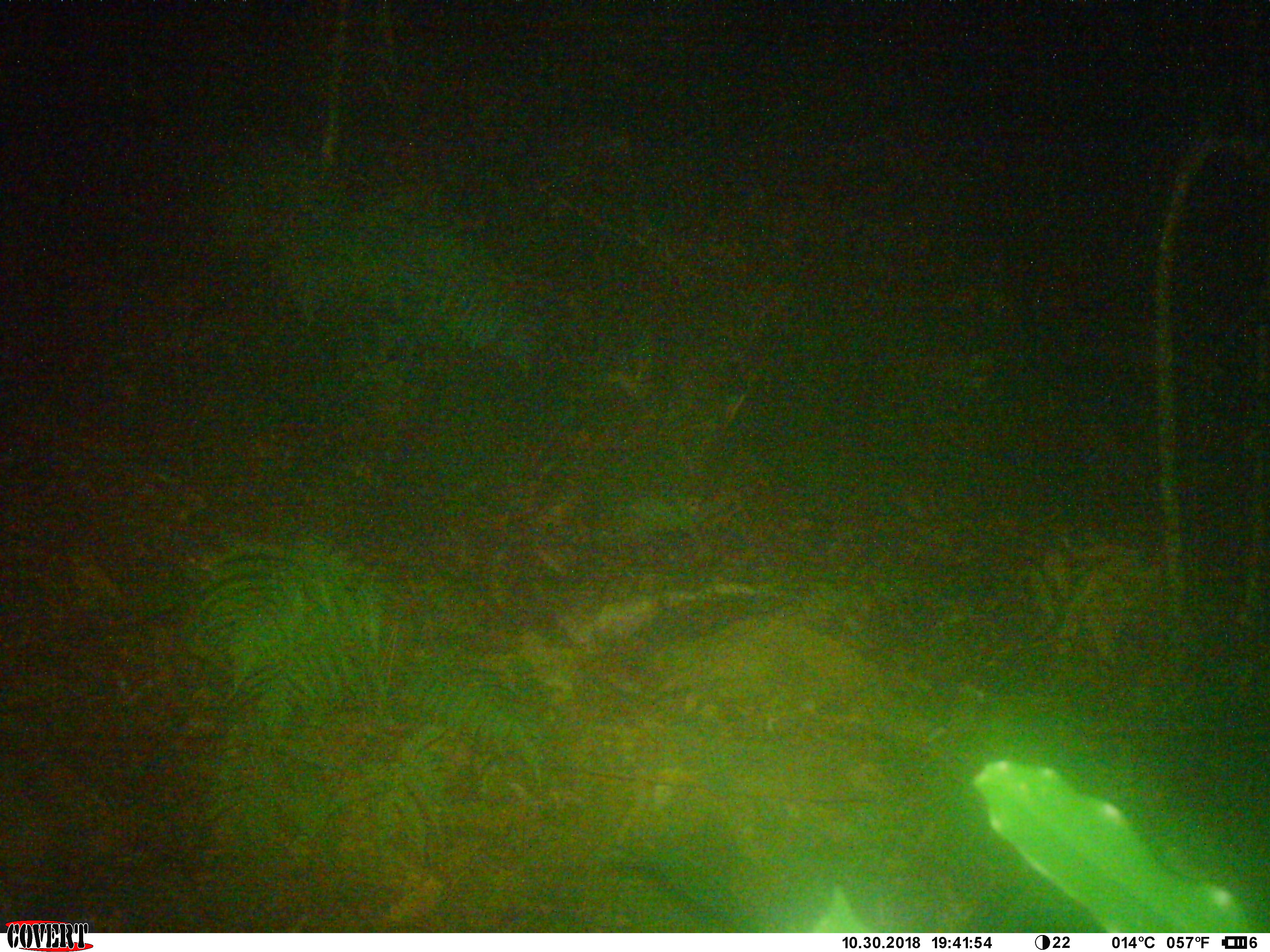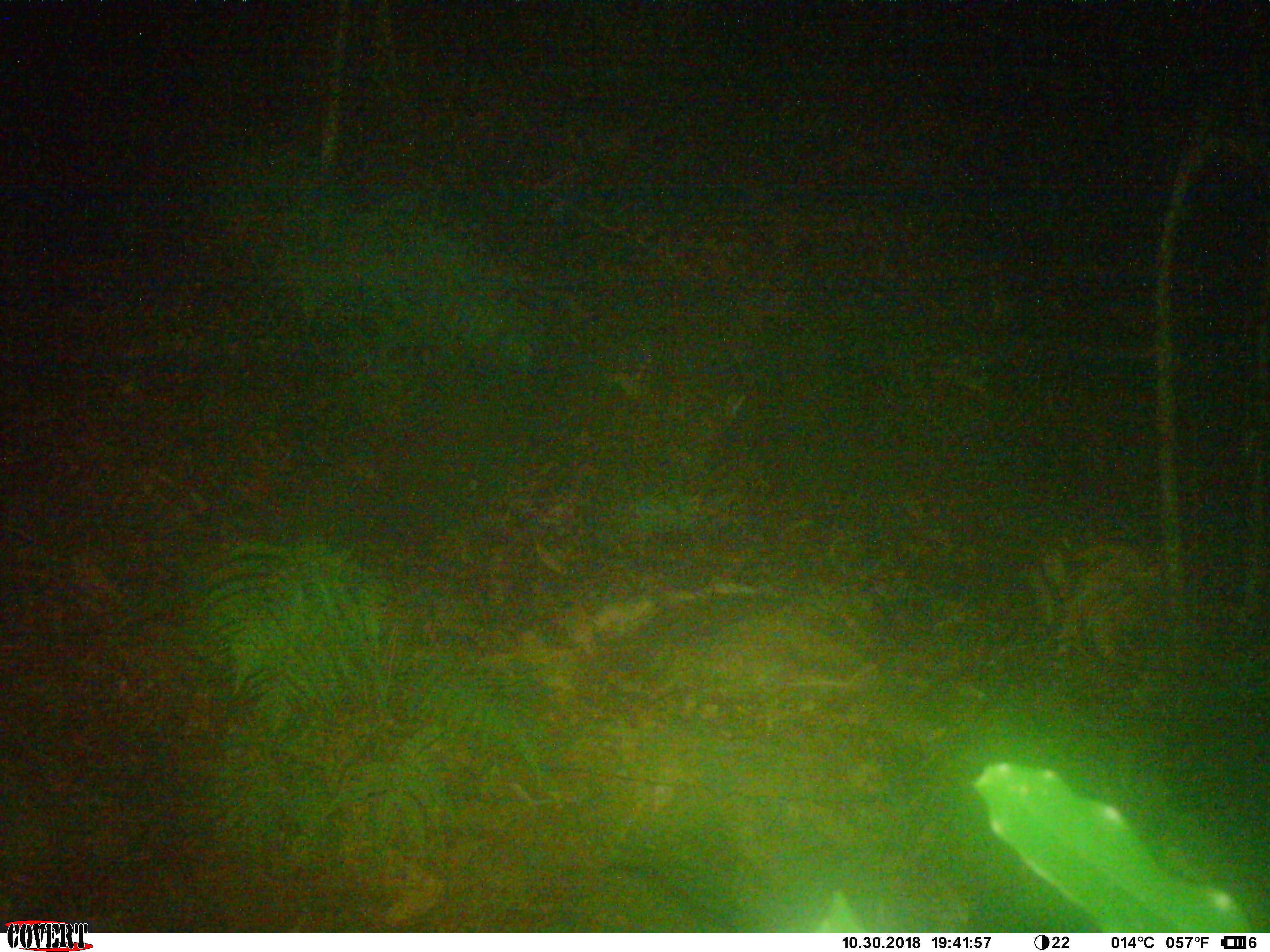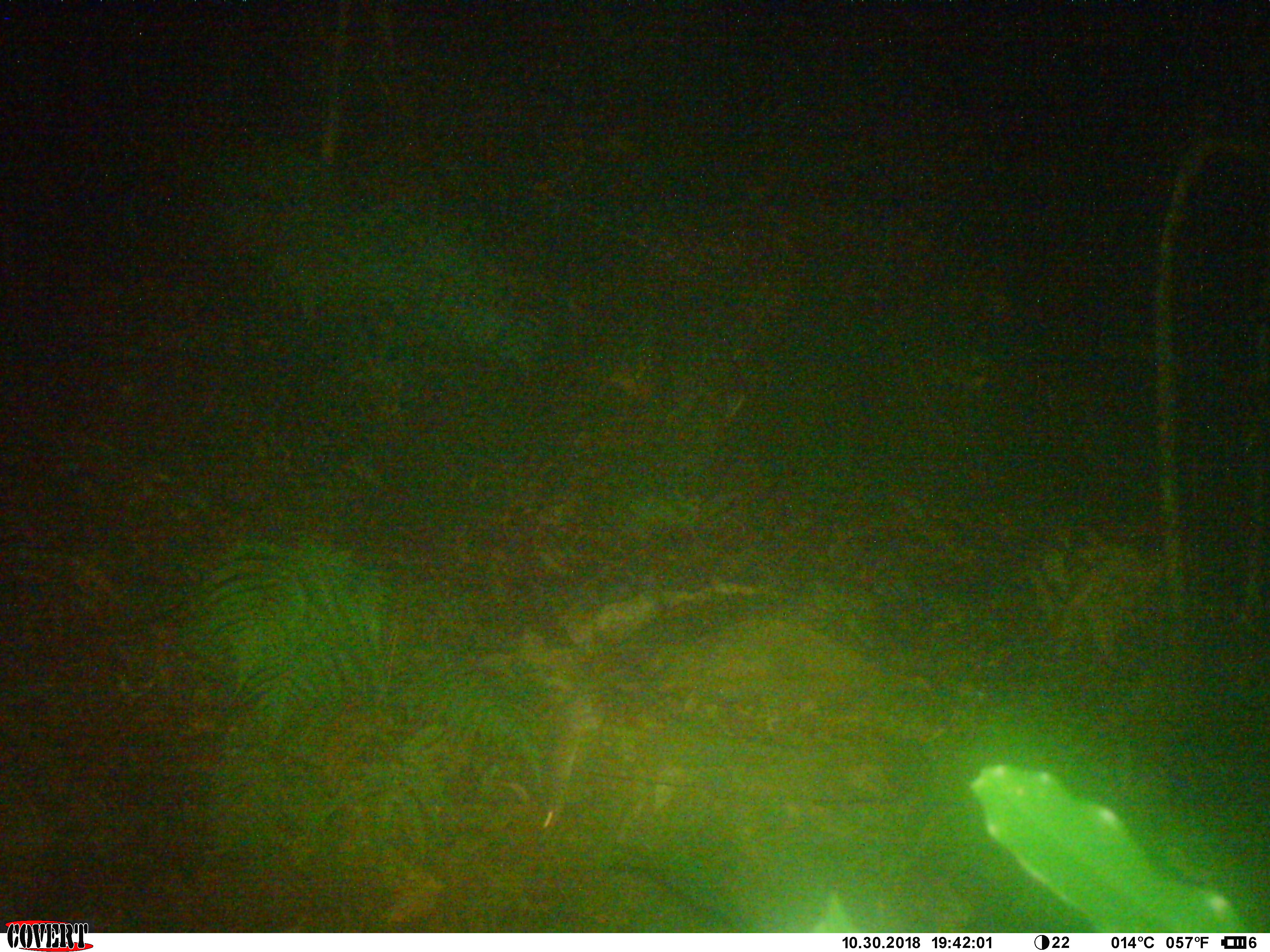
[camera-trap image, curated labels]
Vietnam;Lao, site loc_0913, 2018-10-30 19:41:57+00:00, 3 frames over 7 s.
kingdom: Animalia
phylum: Chordata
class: Mammalia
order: Rodentia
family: Muridae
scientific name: Muridae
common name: old-world mice and rats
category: unidentified murid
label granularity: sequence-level